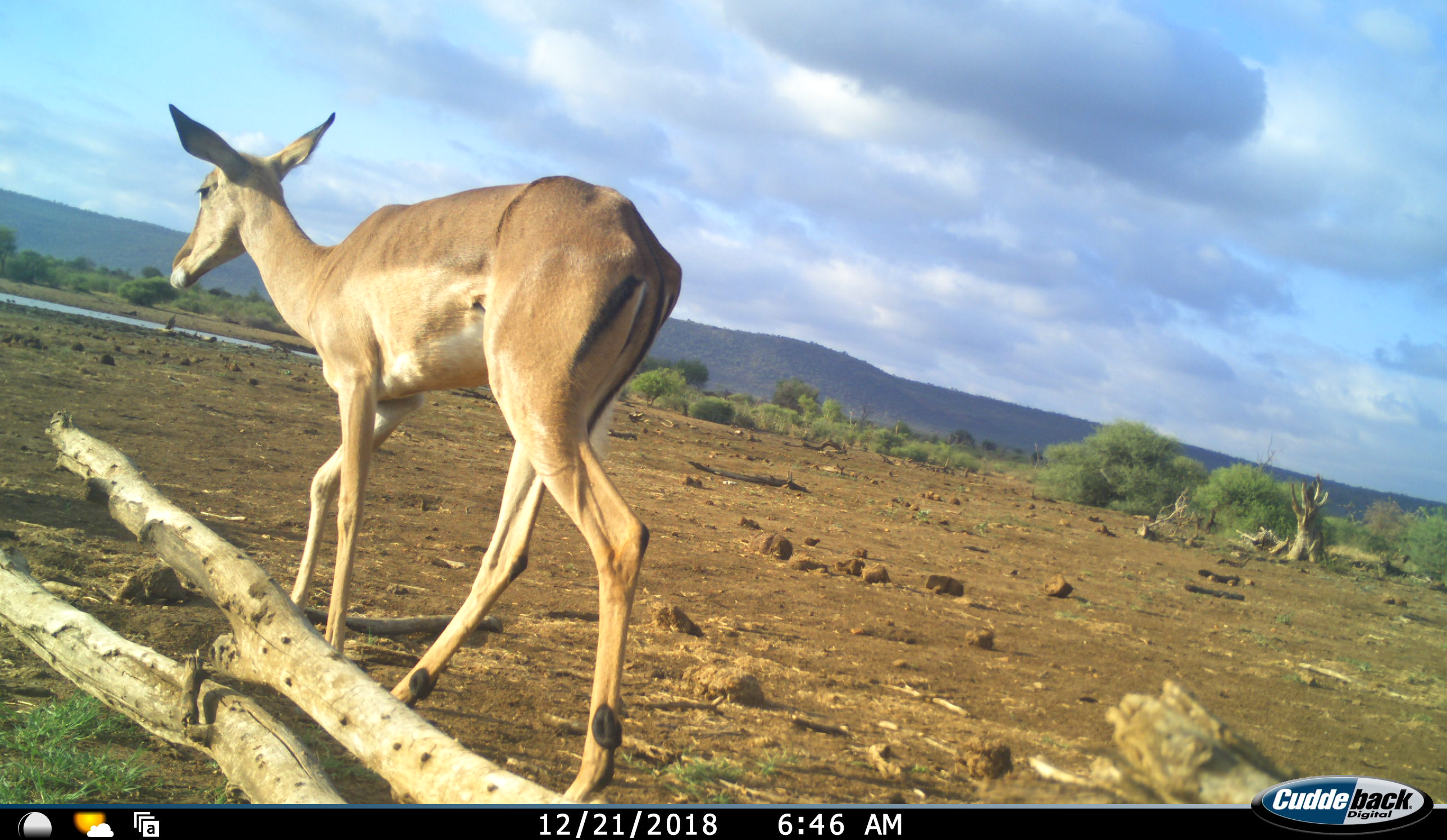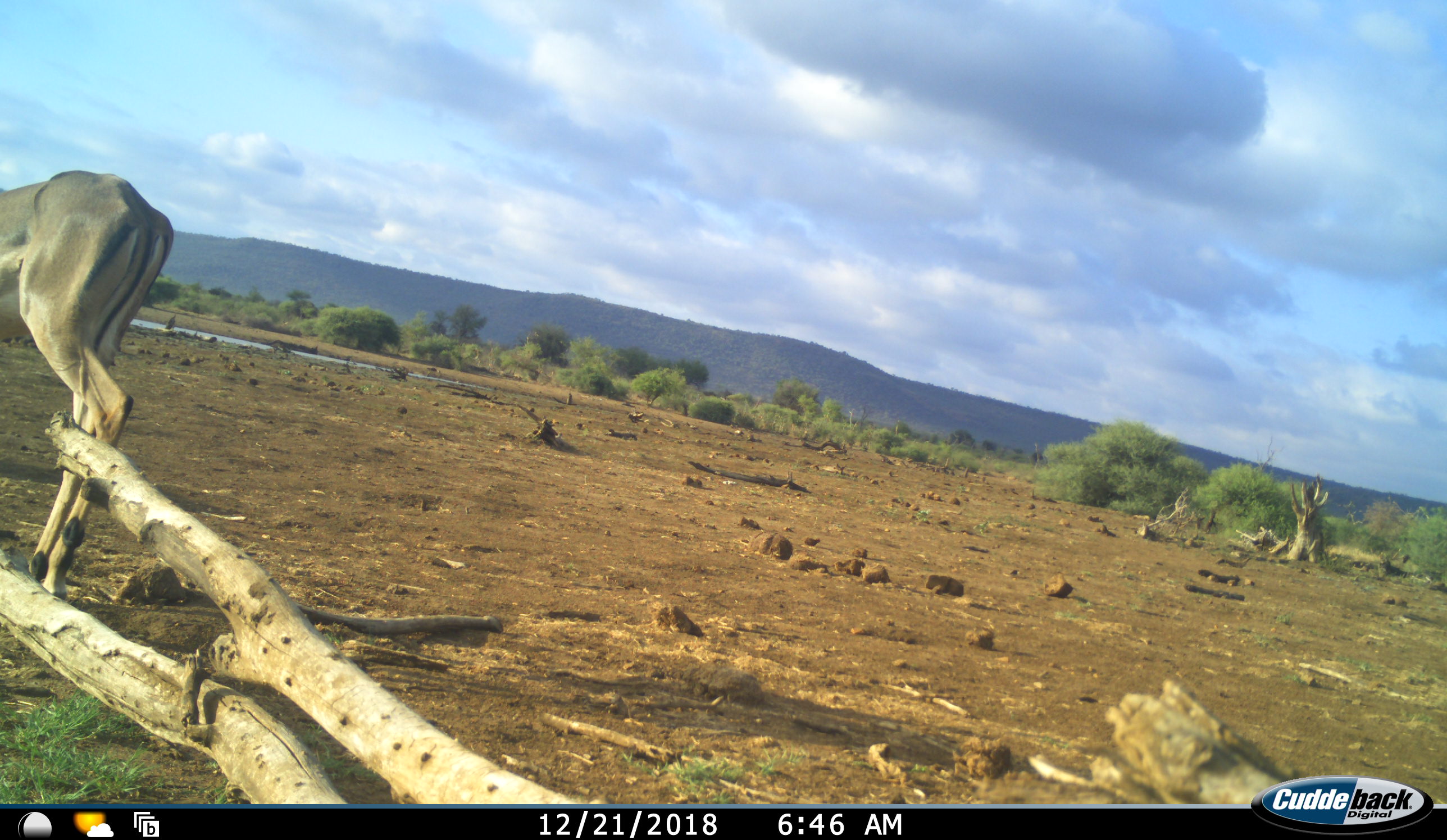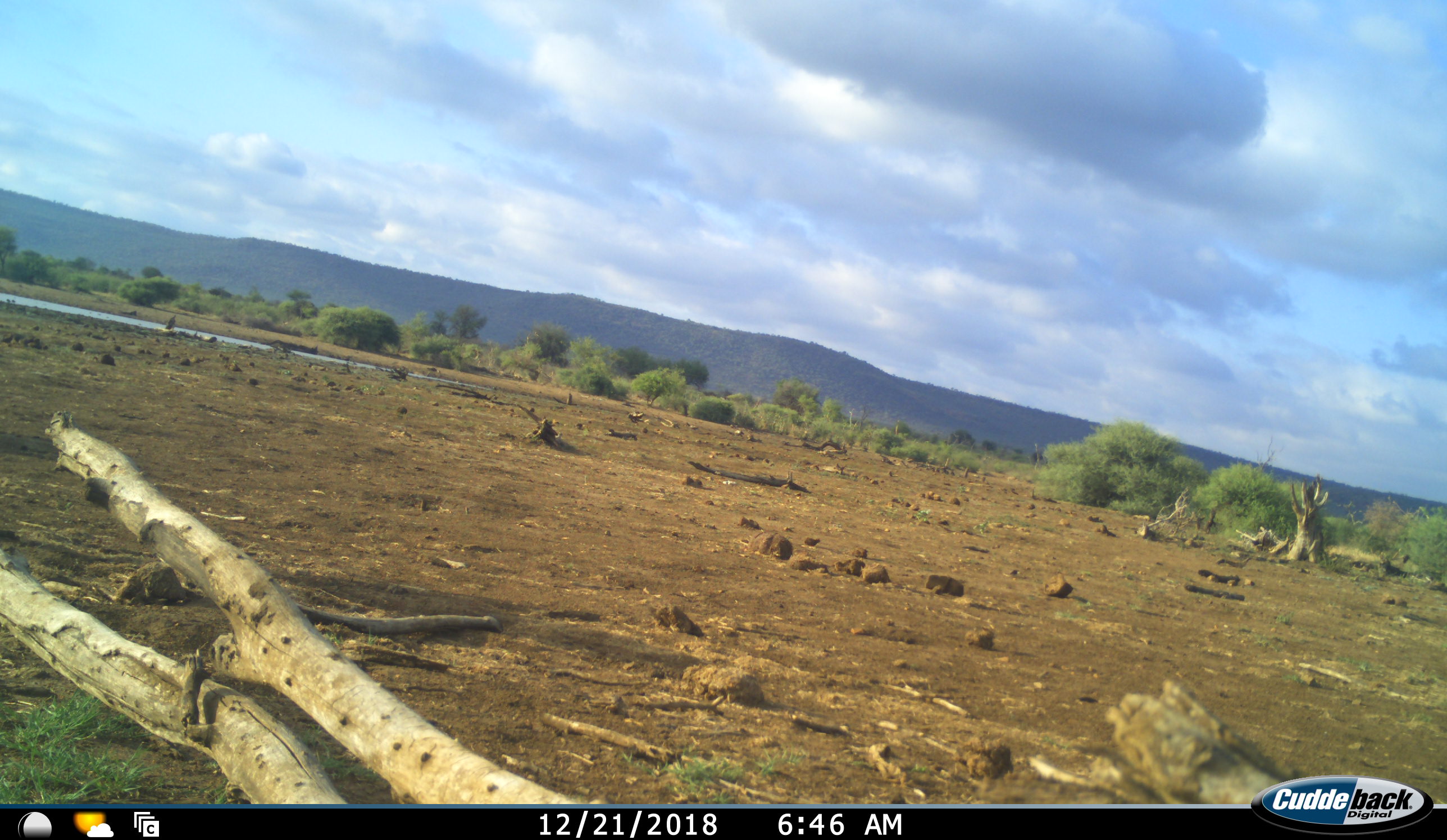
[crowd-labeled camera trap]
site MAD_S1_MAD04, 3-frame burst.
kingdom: Animalia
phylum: Chordata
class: Mammalia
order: Artiodactyla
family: Bovidae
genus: Aepyceros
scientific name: Aepyceros melampus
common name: impala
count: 1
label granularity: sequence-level